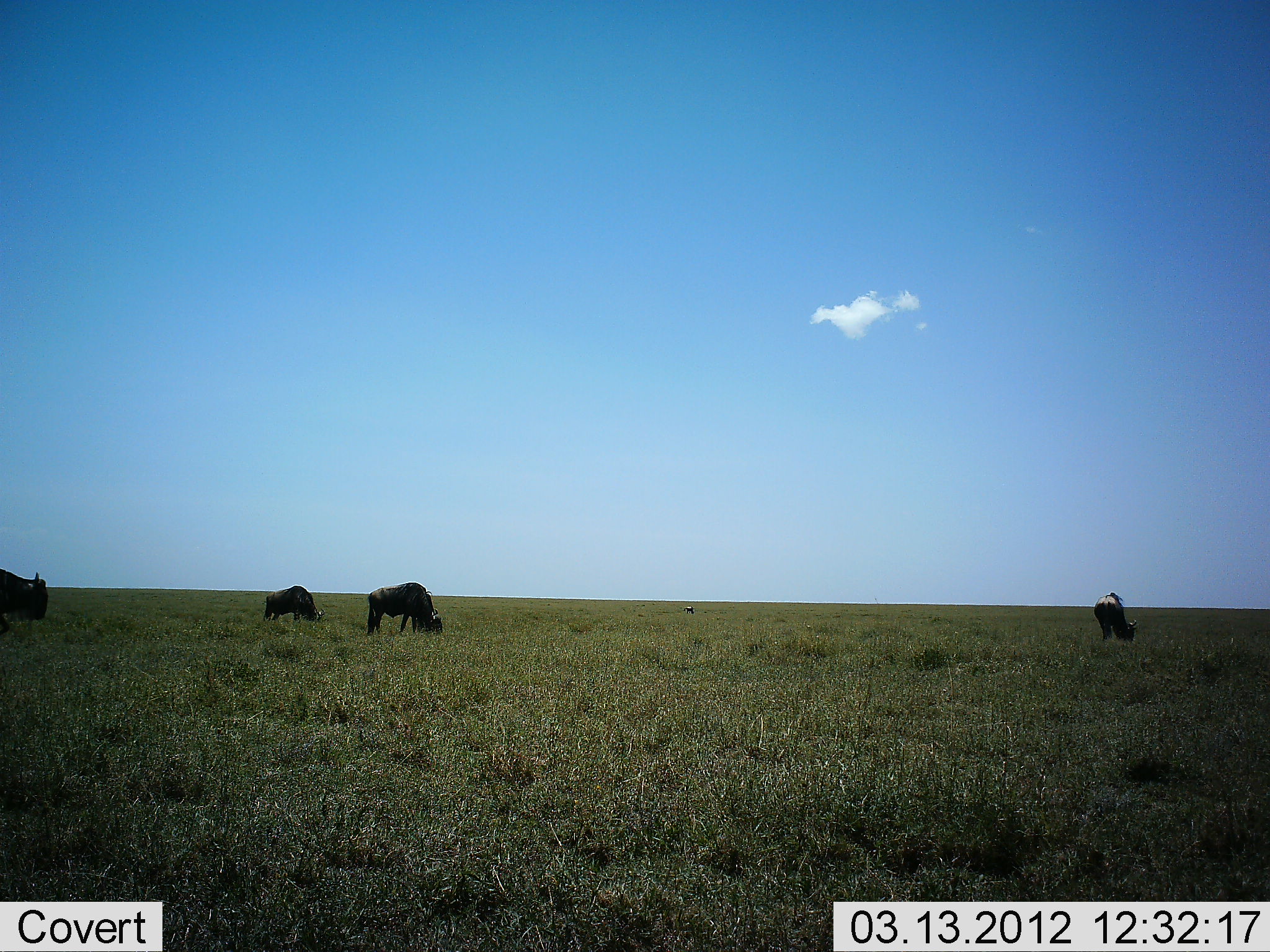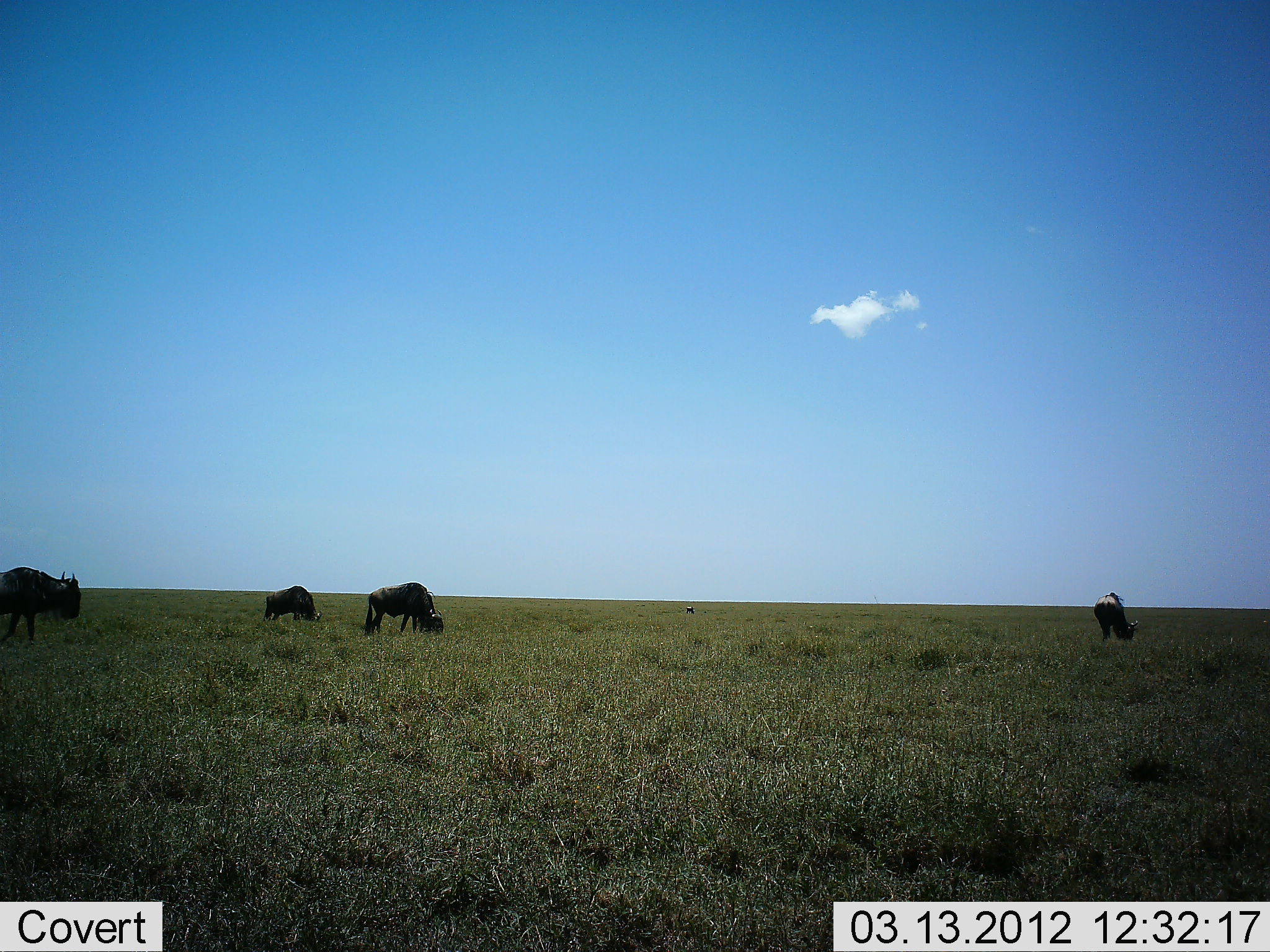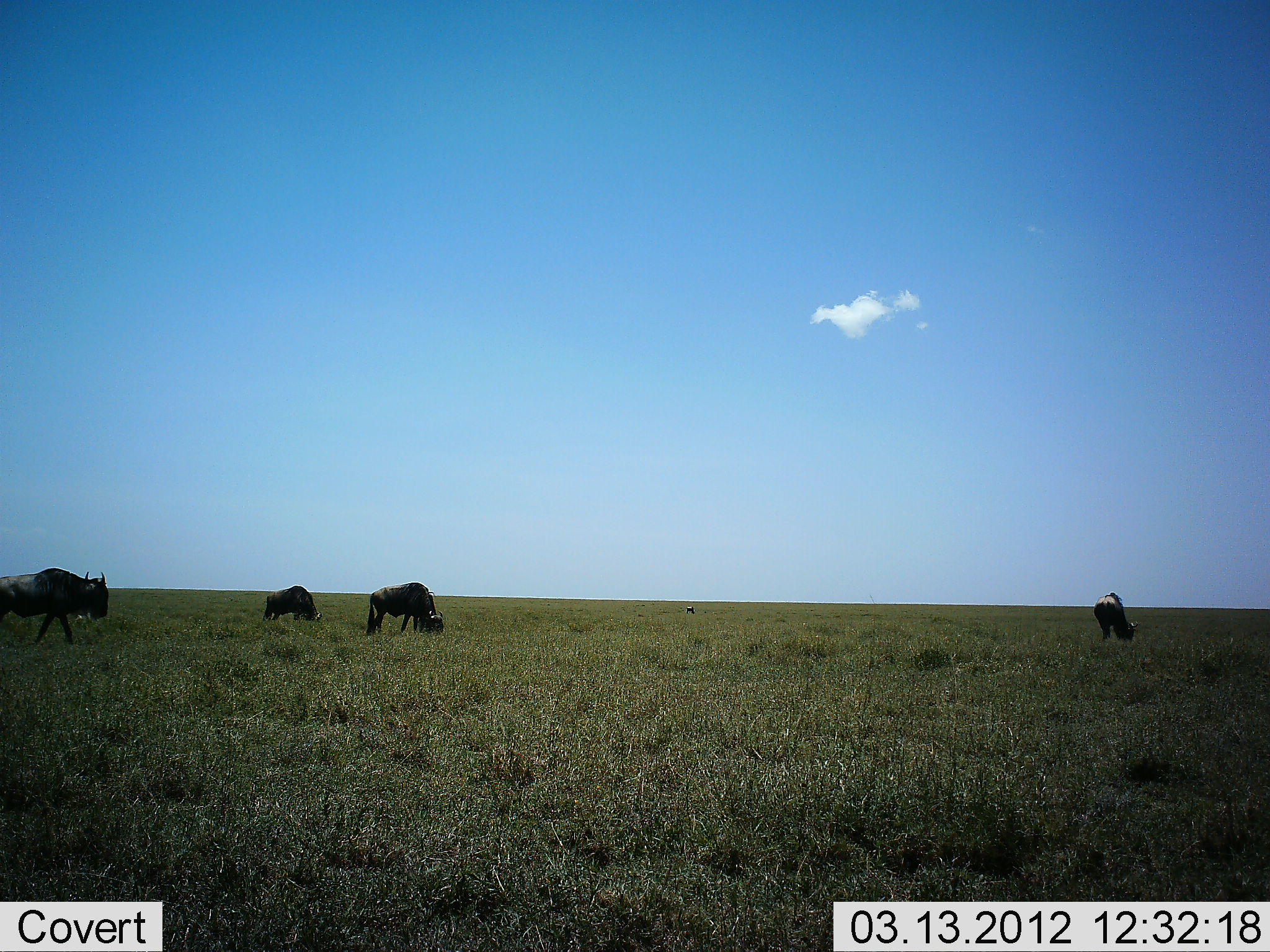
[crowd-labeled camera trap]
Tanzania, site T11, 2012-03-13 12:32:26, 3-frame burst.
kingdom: Animalia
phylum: Chordata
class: Mammalia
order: Artiodactyla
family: Bovidae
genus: Connochaetes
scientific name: Connochaetes taurinus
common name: blue wildebeest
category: wildebeest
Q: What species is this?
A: Wildebeest (blue wildebeest) (Connochaetes taurinus).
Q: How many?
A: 4.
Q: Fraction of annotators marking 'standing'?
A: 29%.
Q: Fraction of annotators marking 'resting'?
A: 0%.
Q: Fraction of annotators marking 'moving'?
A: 79%.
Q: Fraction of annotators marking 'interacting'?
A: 0%.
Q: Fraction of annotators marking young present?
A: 0%.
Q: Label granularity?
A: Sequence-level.